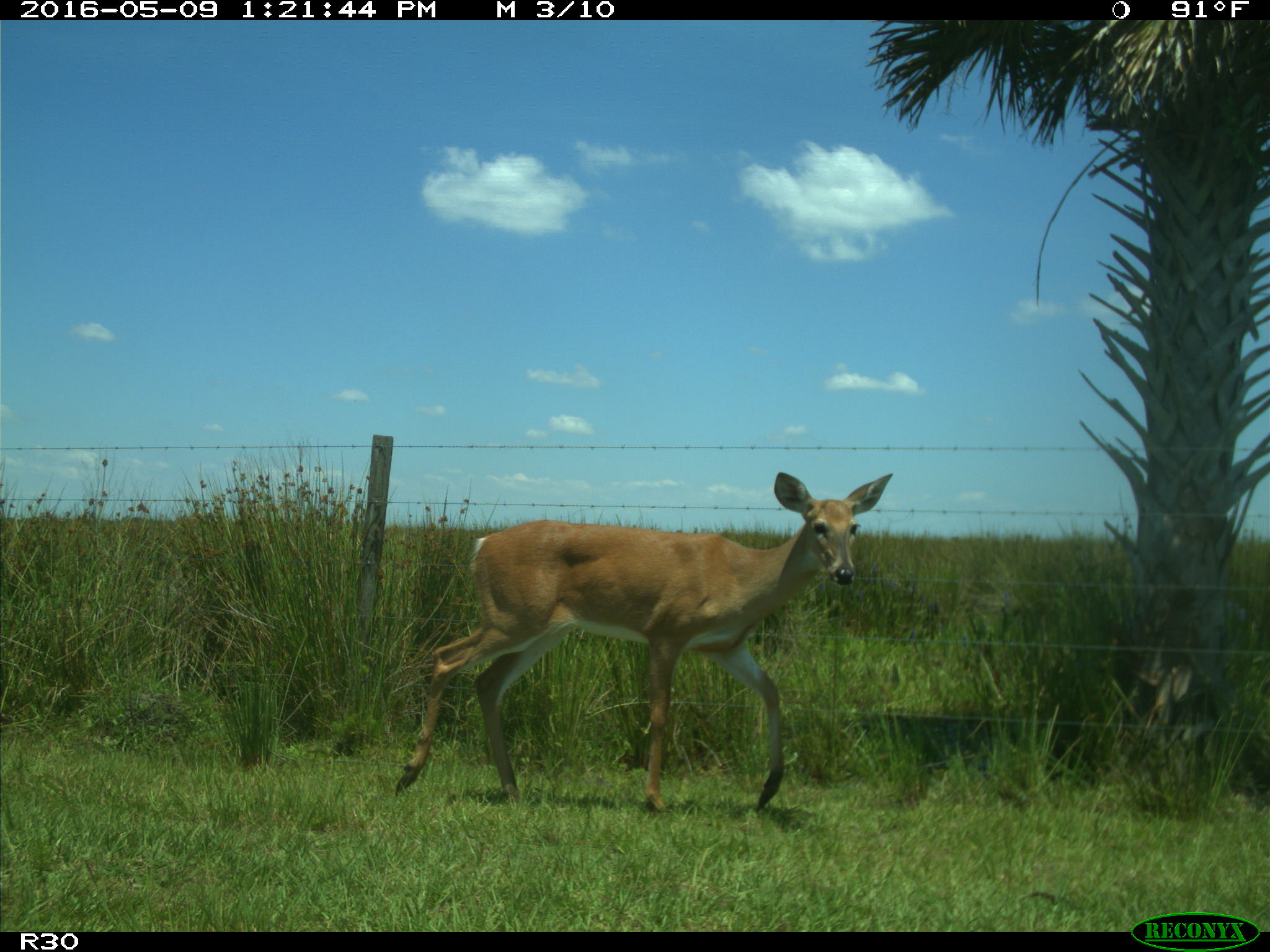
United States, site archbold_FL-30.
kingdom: Animalia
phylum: Chordata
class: Mammalia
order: Artiodactyla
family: Cervidae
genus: Odocoileus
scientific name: Odocoileus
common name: deer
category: unidentified deer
Unidentified deer (deer) (Odocoileus).